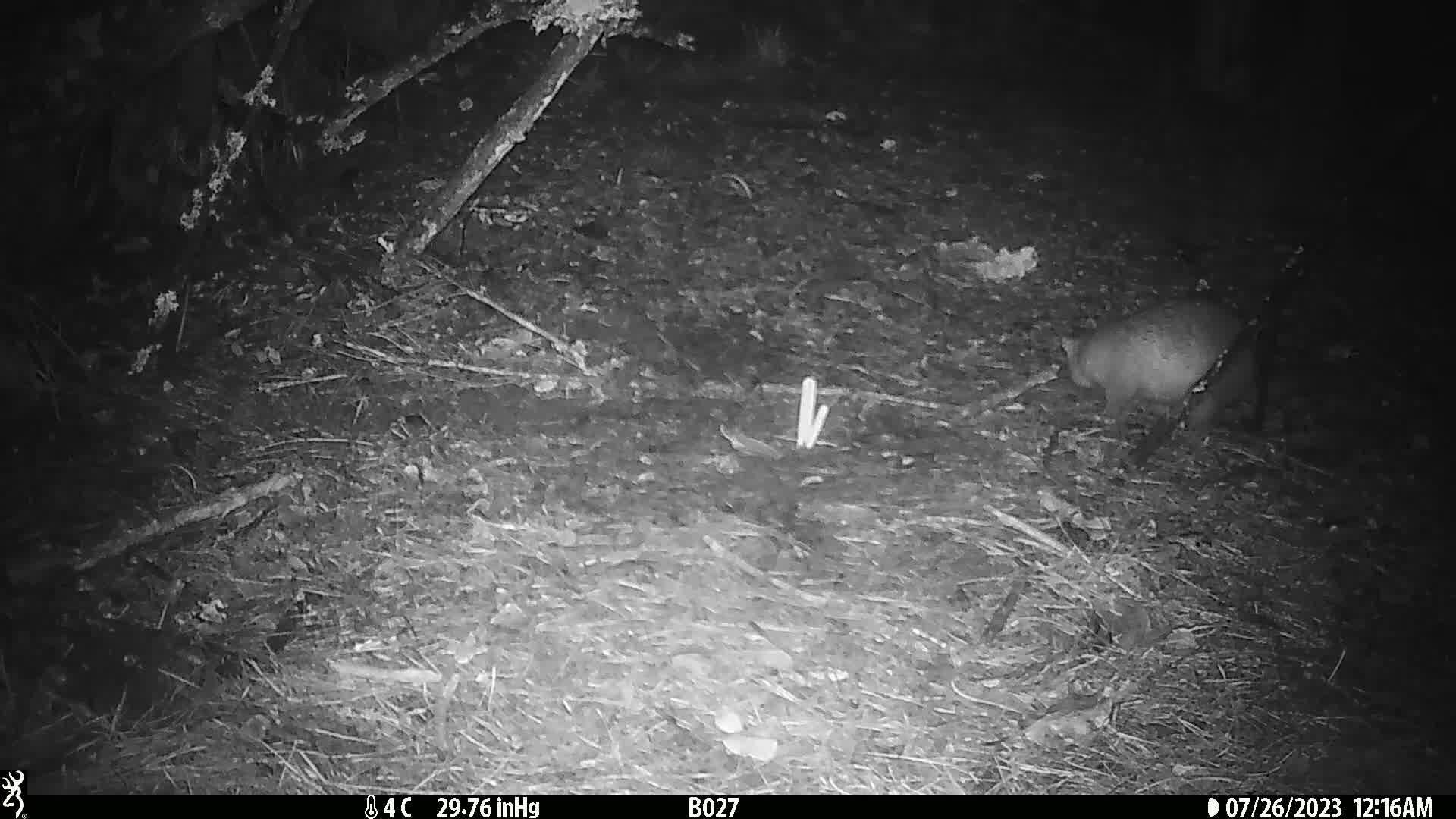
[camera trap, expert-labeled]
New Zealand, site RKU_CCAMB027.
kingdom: Animalia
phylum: Chordata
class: Mammalia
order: Diprotodontia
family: Phalangeridae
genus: Trichosurus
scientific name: Trichosurus vulpecula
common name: common brushtail possum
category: possum